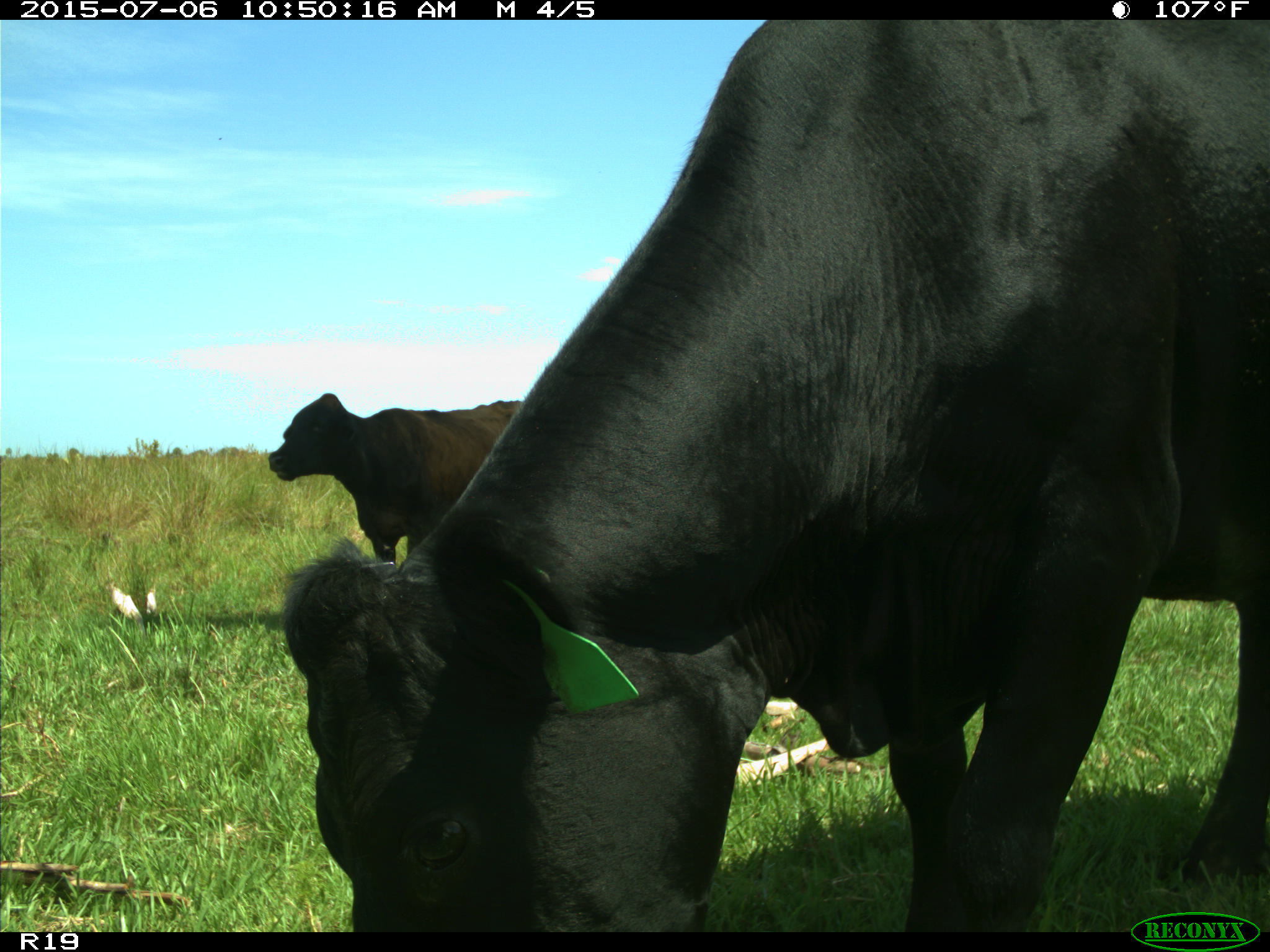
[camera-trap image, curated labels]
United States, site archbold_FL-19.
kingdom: Animalia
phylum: Chordata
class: Mammalia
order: Artiodactyla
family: Bovidae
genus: Bos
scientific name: Bos taurus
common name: domestic cow